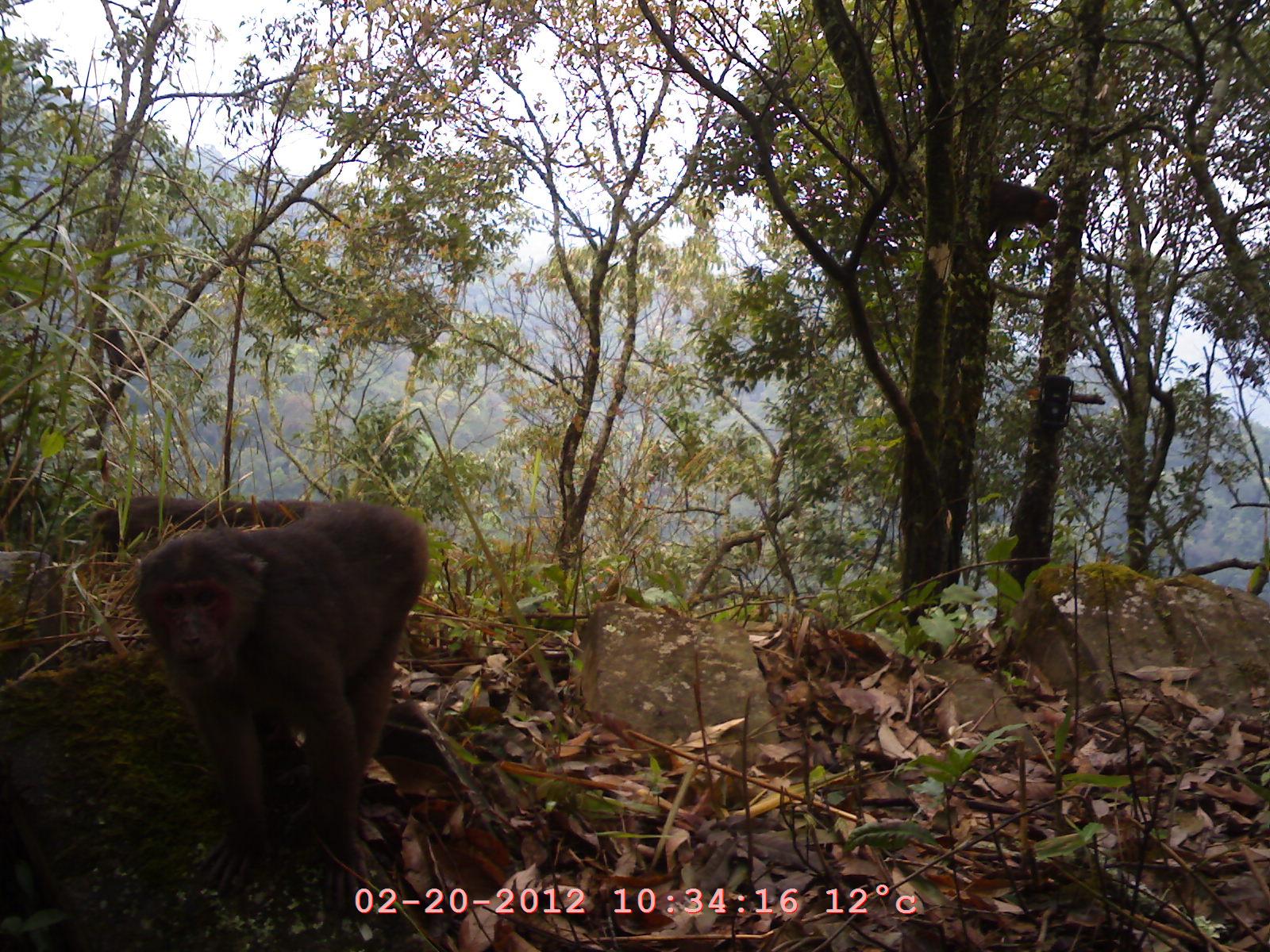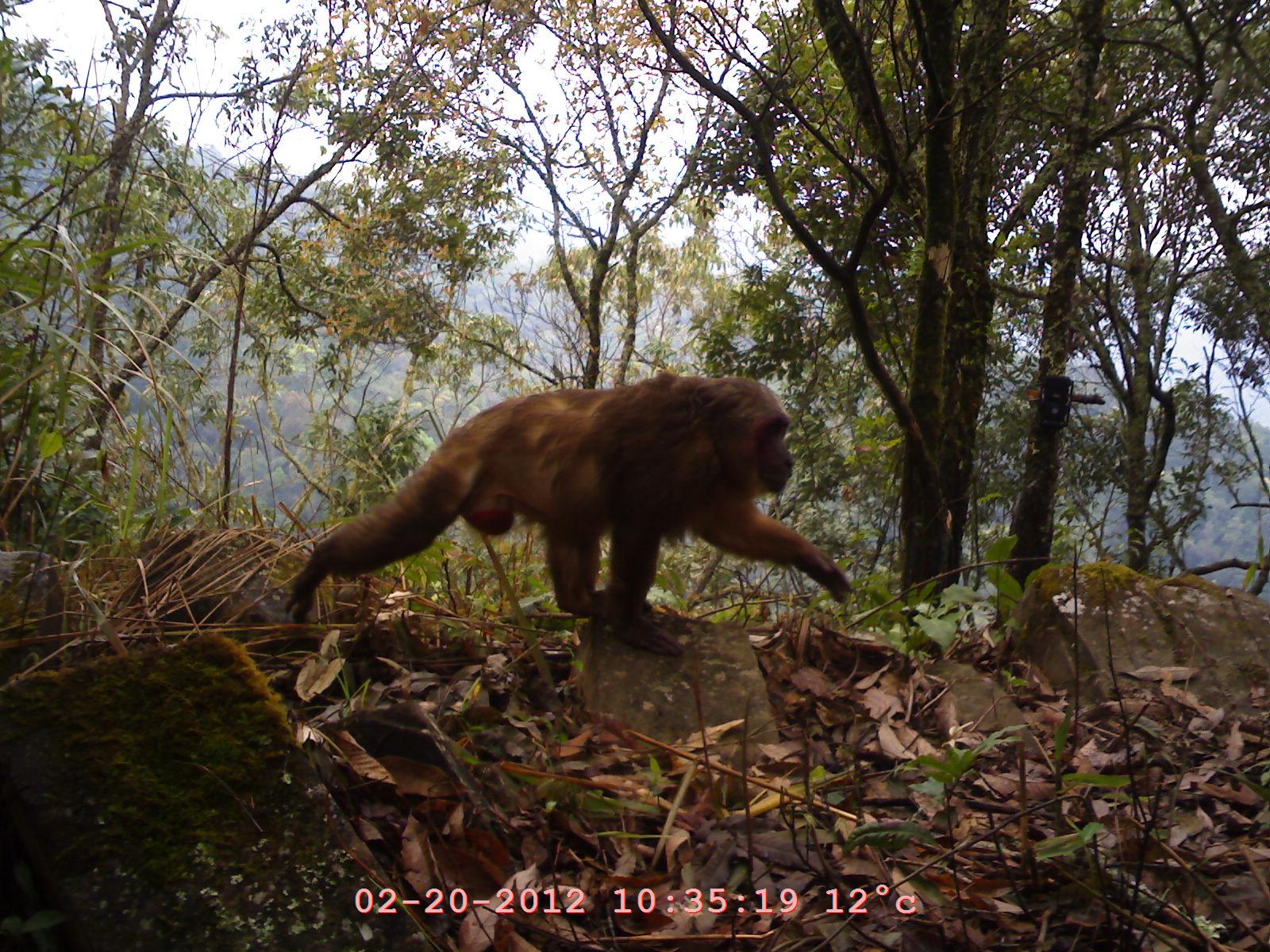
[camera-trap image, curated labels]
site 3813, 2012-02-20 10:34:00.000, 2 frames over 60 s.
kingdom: Animalia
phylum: Chordata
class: Mammalia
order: Primates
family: Cercopithecidae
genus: Macaca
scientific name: Macaca arctoides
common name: stump-tailed macaque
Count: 4.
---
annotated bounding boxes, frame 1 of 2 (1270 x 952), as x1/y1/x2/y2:
macaca arctoides: 134/500/428/911; 90/497/329/586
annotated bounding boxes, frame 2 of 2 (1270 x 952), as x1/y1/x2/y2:
macaca arctoides: 280/365/858/660